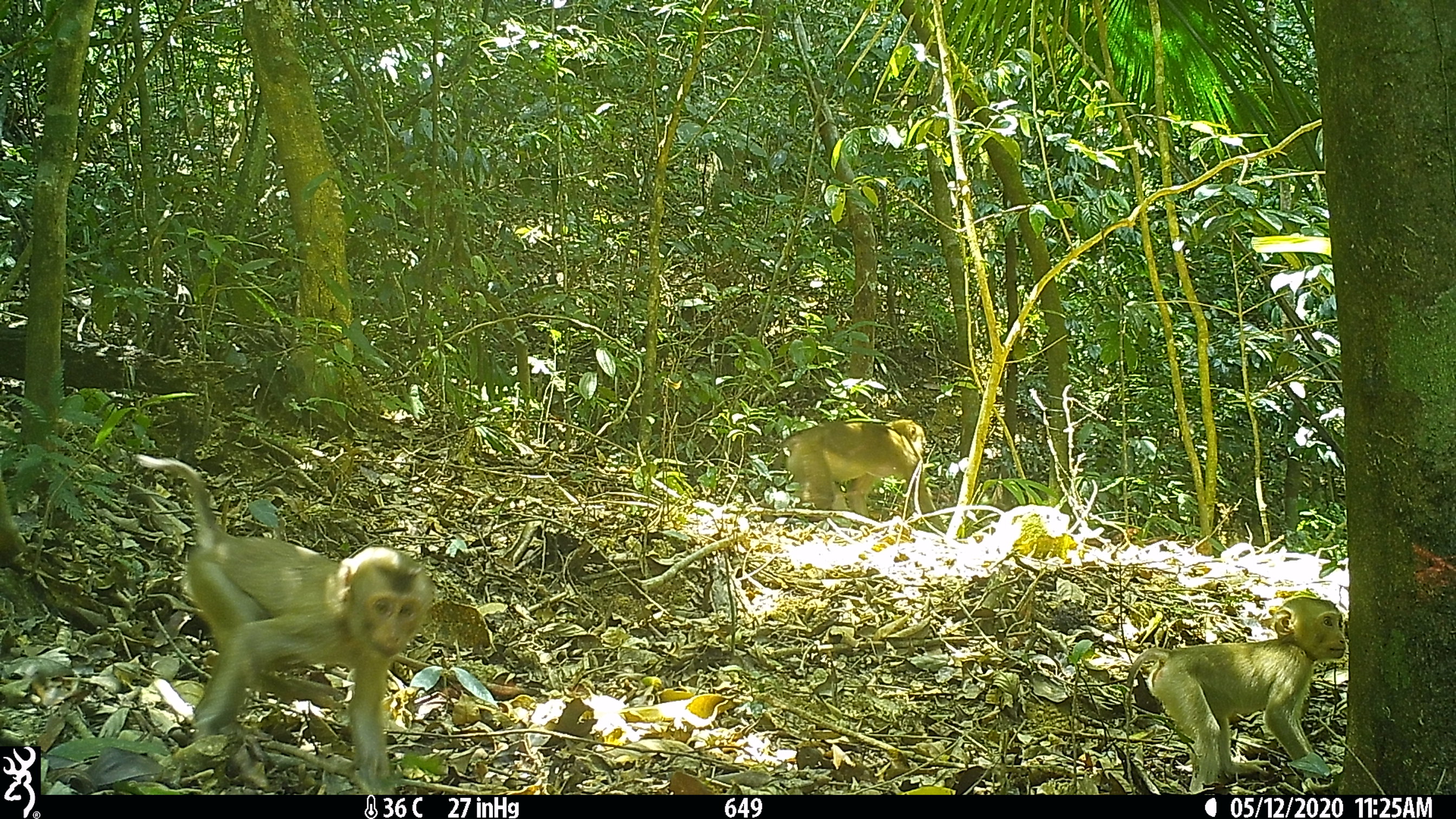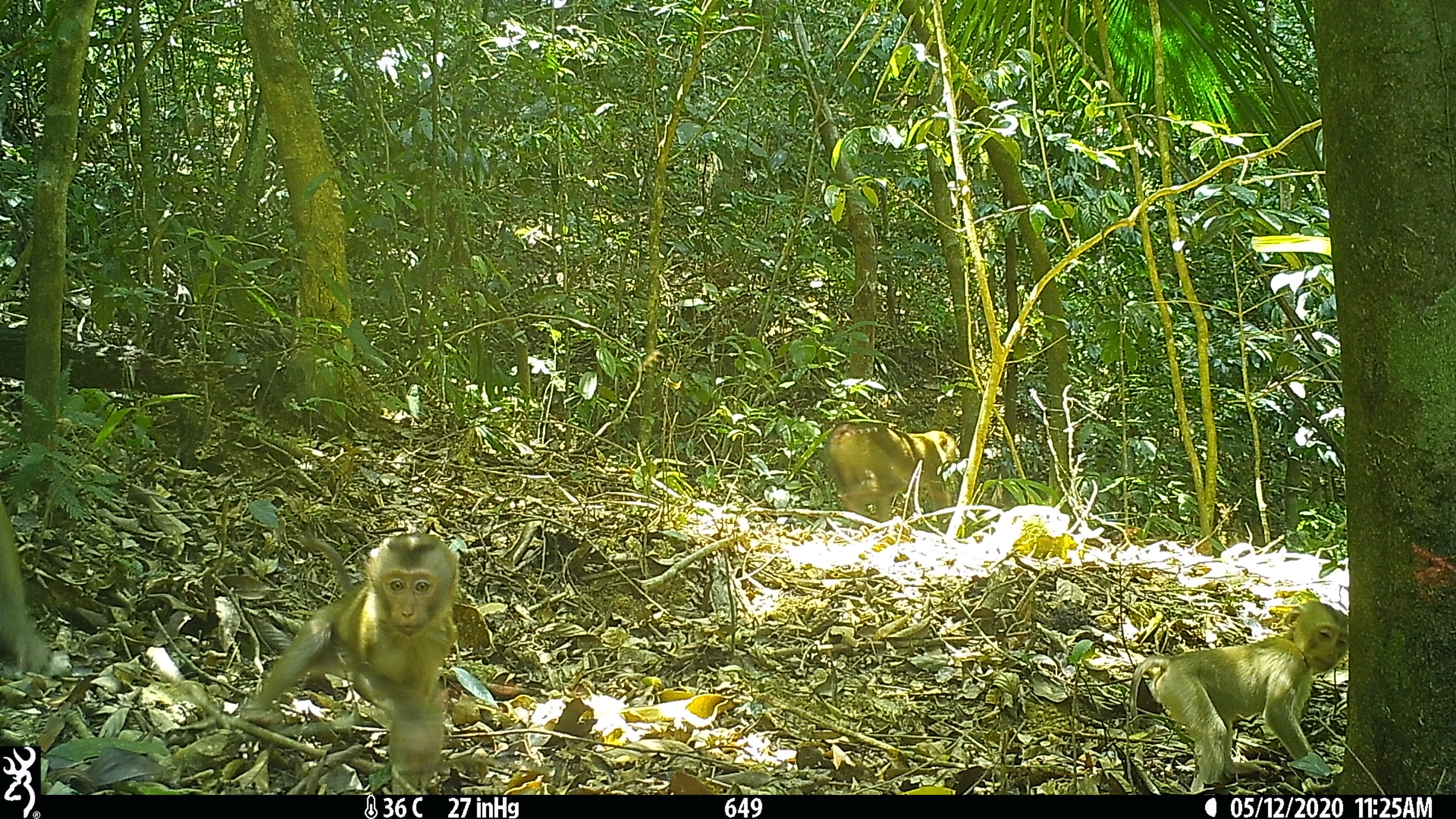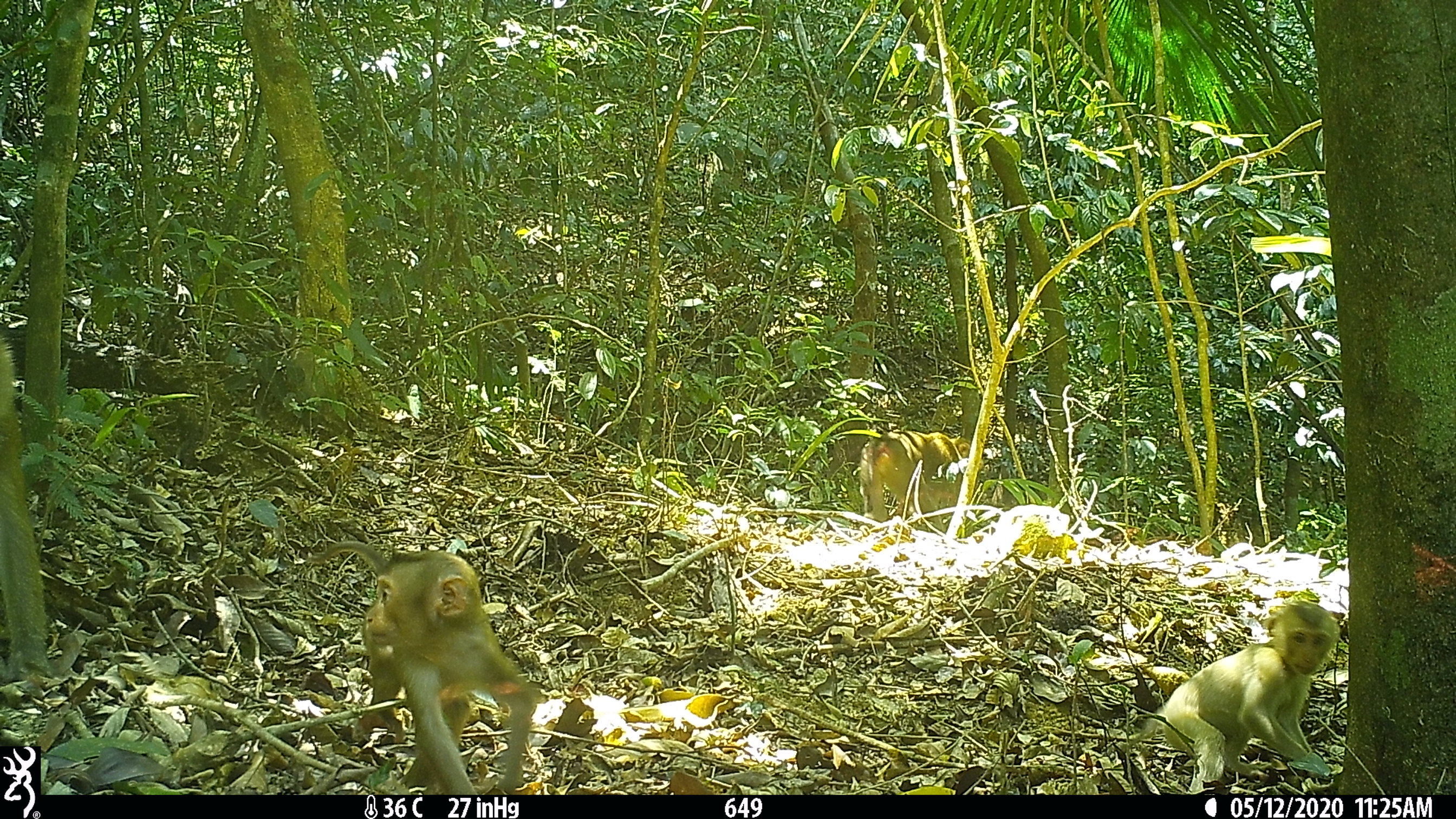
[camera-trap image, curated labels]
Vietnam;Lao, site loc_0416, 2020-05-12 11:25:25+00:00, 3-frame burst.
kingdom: Animalia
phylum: Chordata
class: Mammalia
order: Primates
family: Cercopithecidae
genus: Macaca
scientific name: Macaca nemestrina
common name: pig-tailed macaque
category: pig tailed macaque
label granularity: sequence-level